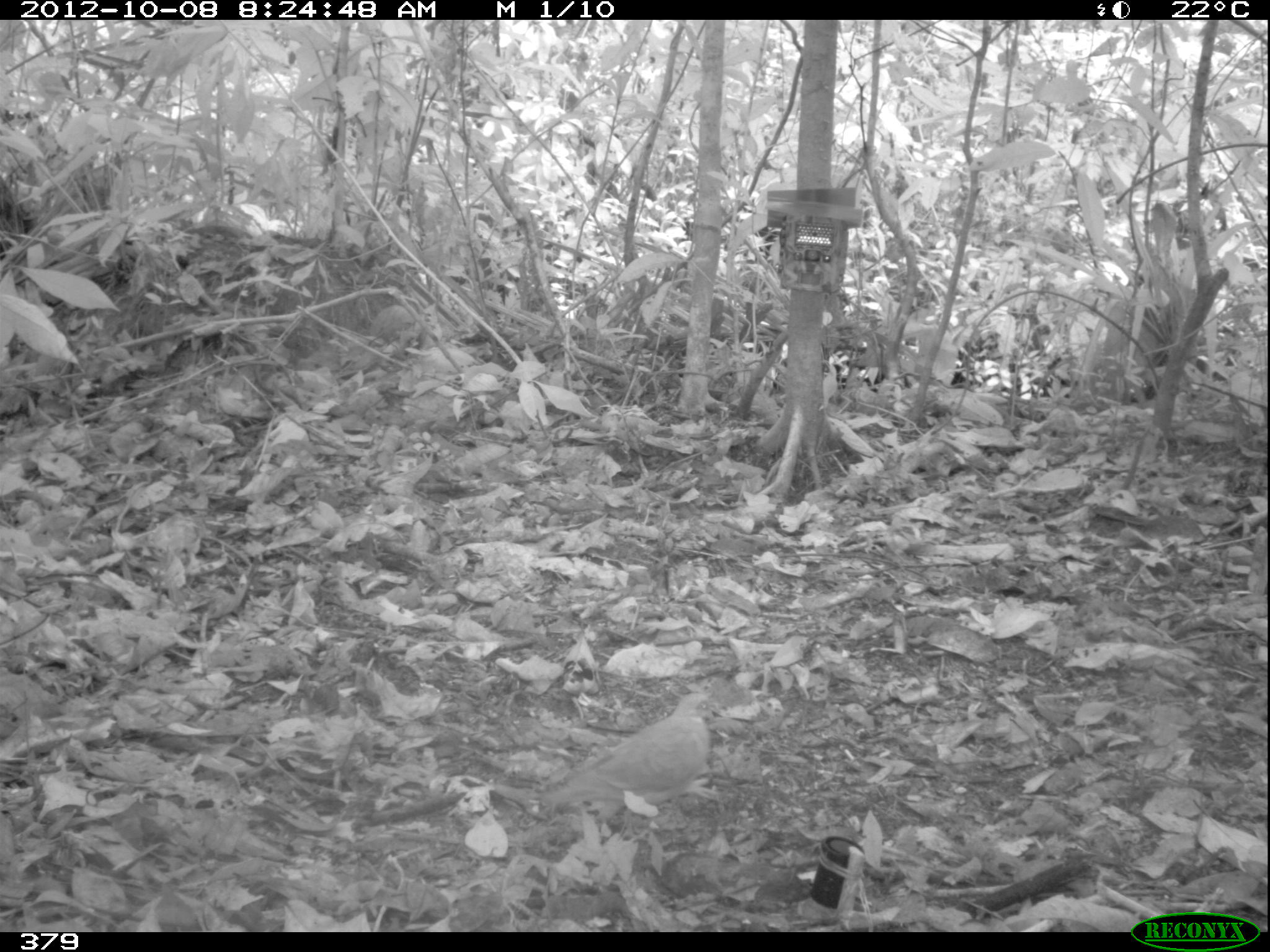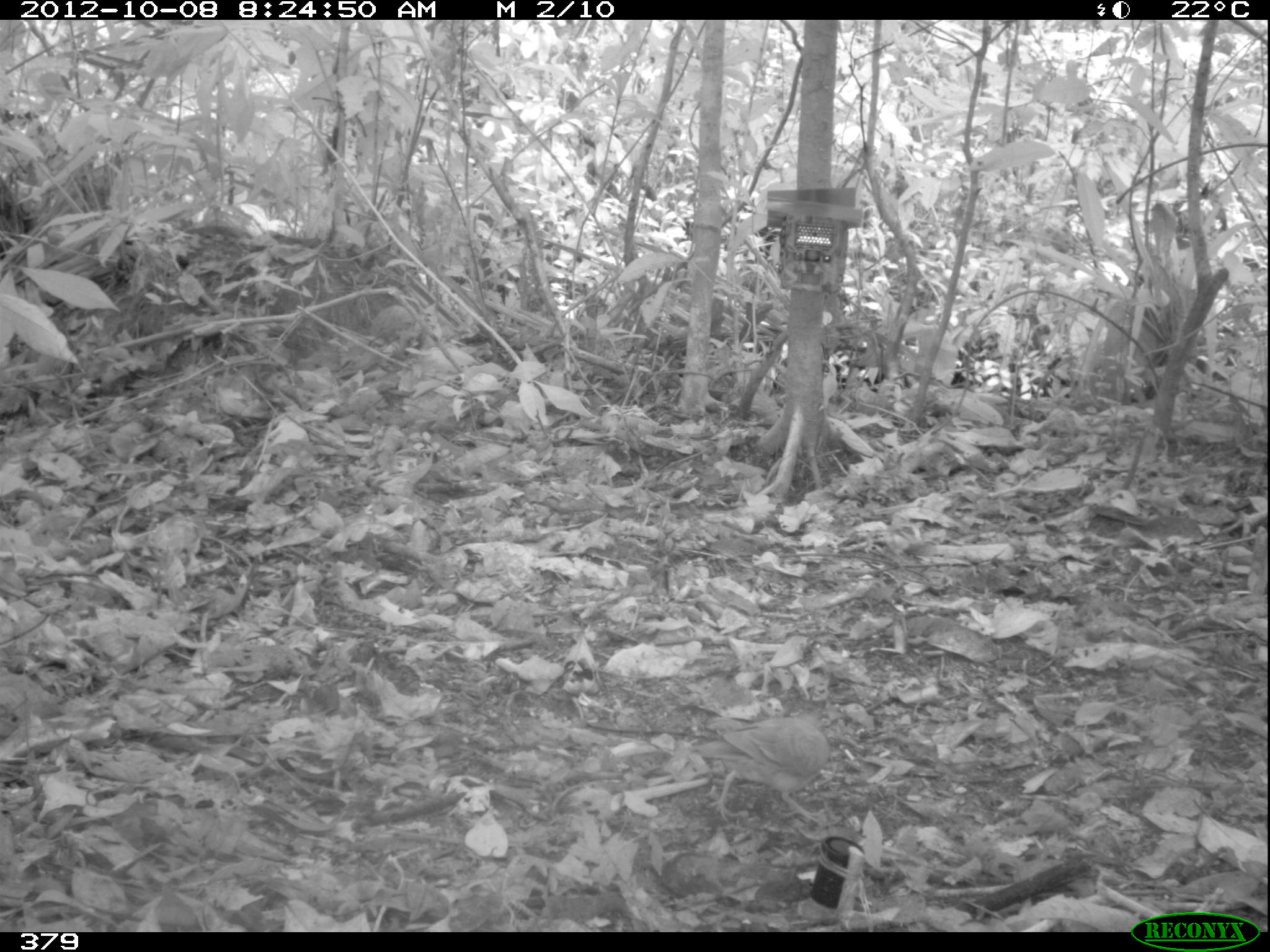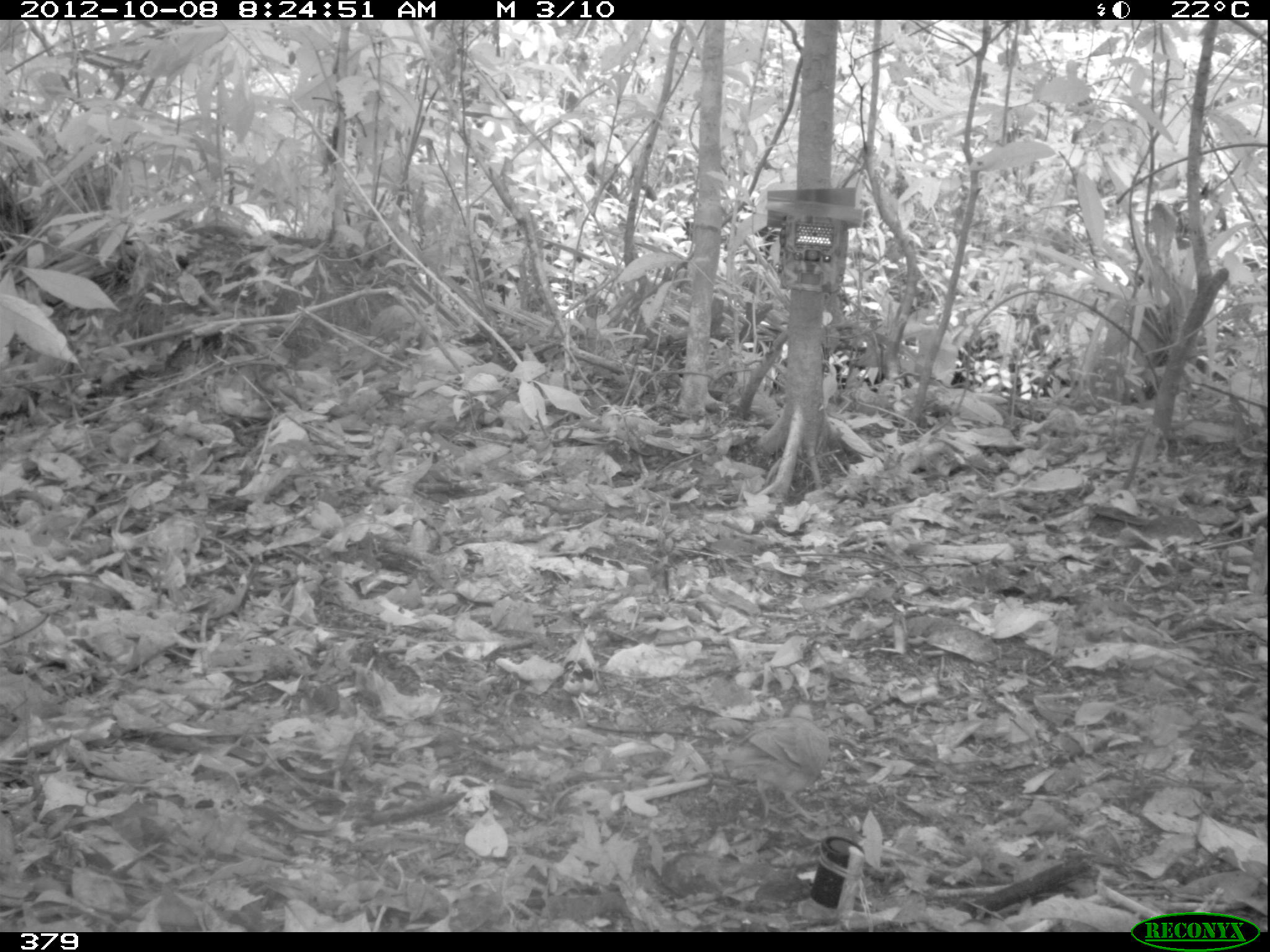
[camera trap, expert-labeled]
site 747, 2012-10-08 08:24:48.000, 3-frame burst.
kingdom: Animalia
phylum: Chordata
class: Aves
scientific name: Aves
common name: bird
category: unknown bird